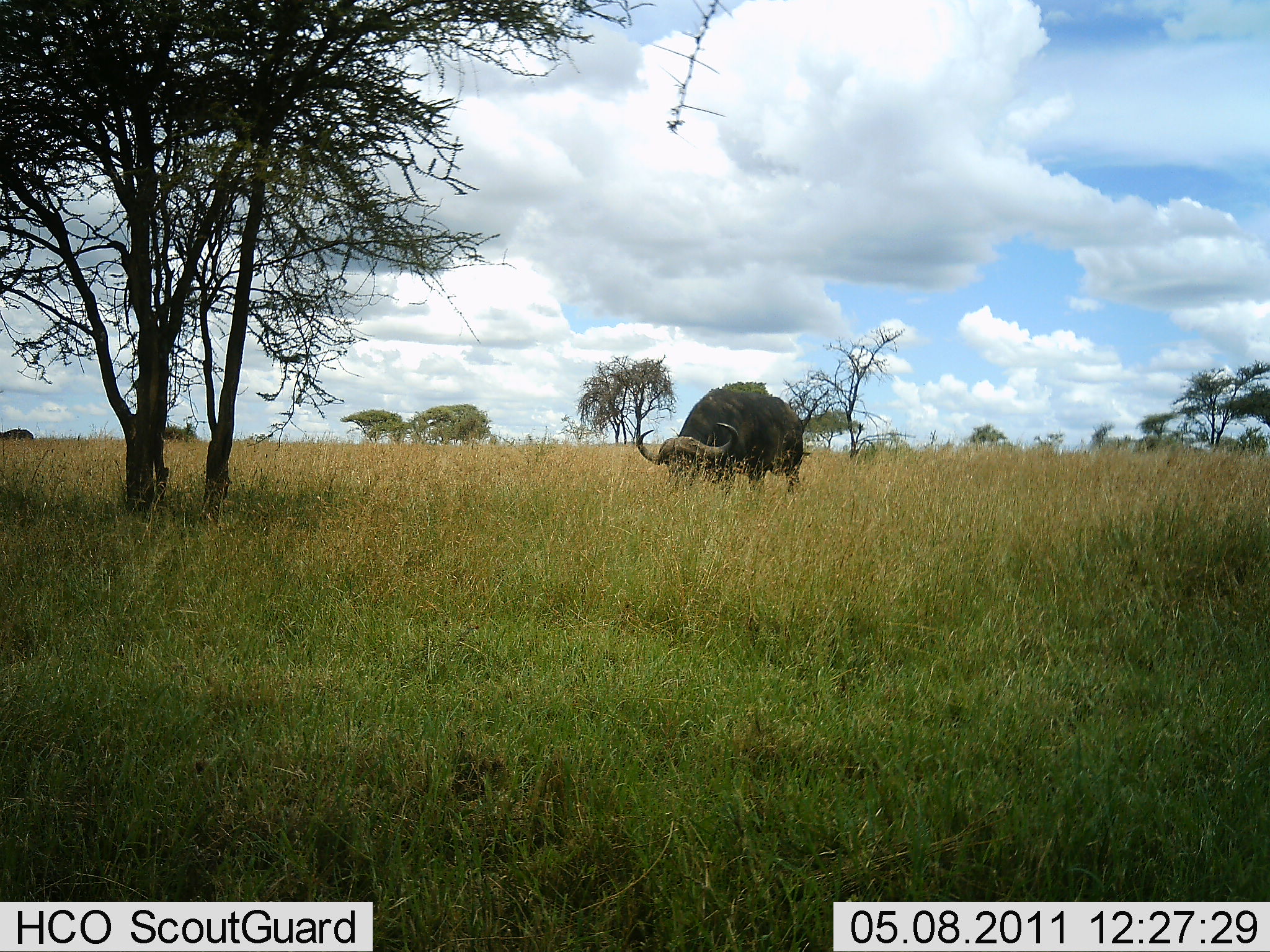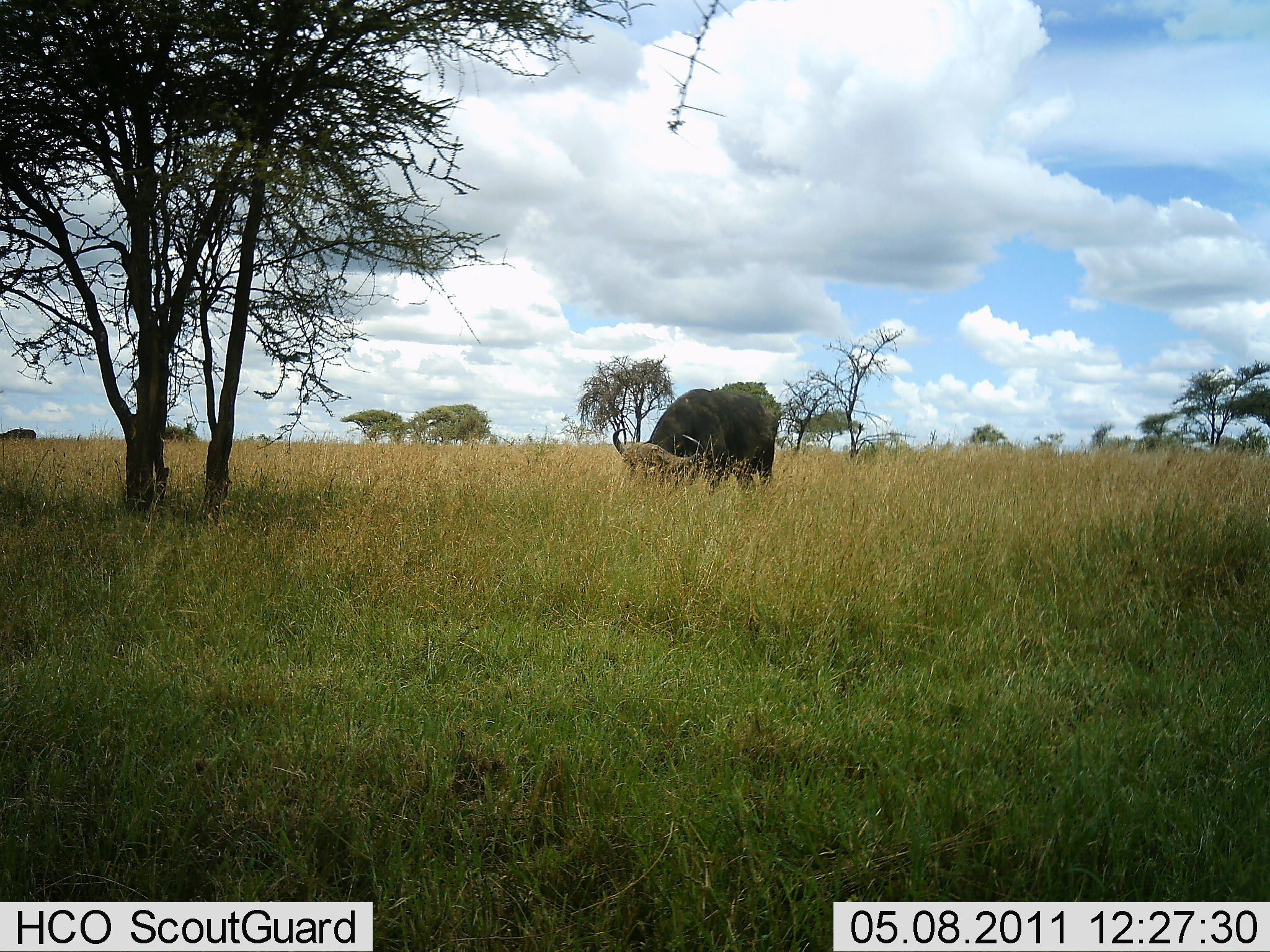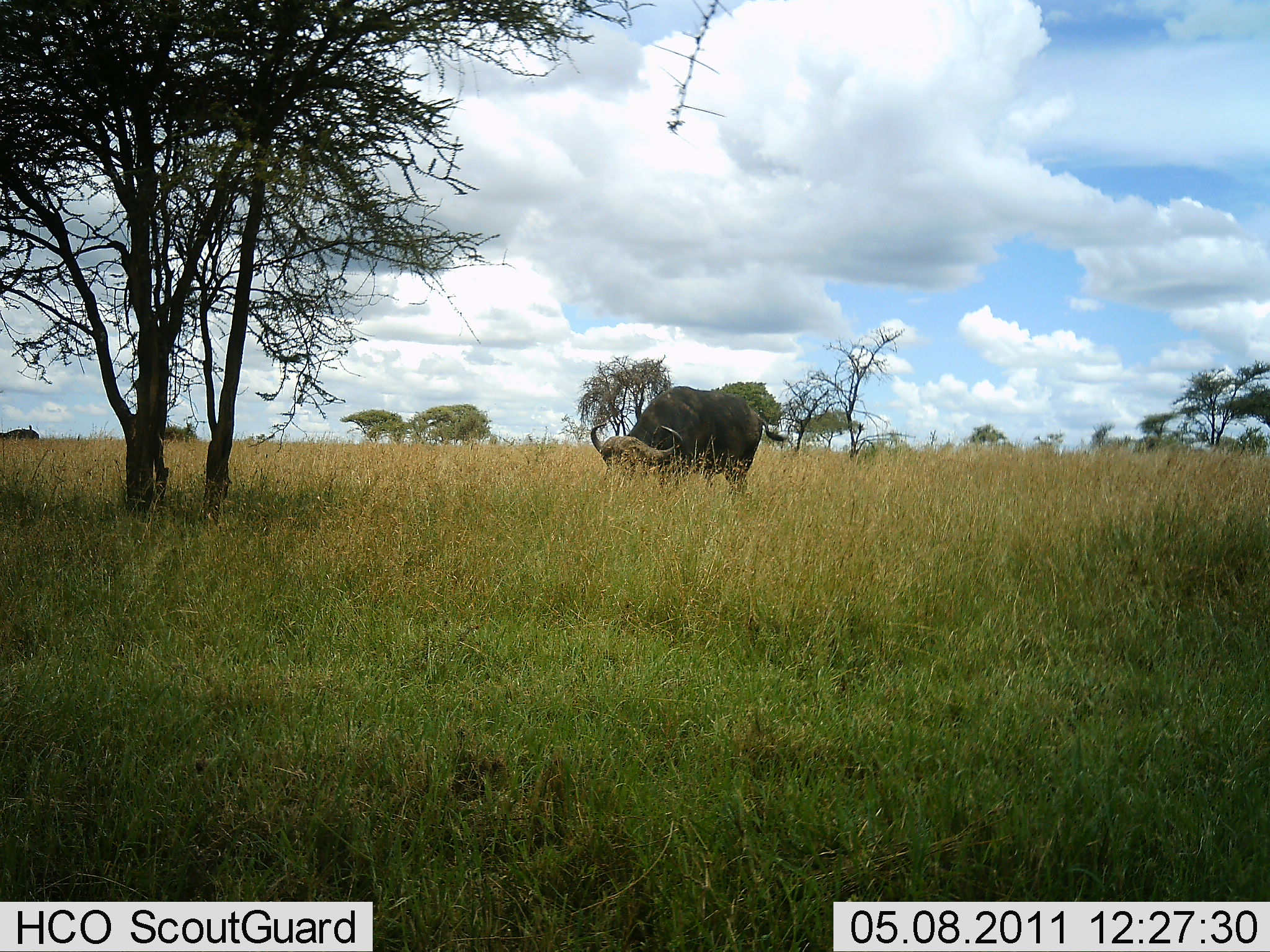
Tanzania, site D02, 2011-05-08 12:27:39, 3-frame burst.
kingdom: Animalia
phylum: Chordata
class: Mammalia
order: Artiodactyla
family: Bovidae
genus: Syncerus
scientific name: Syncerus caffer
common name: cape buffalo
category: buffalo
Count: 1.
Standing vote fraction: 38%.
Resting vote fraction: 0%.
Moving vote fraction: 15%.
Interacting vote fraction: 0%.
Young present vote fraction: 0%.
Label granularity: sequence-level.